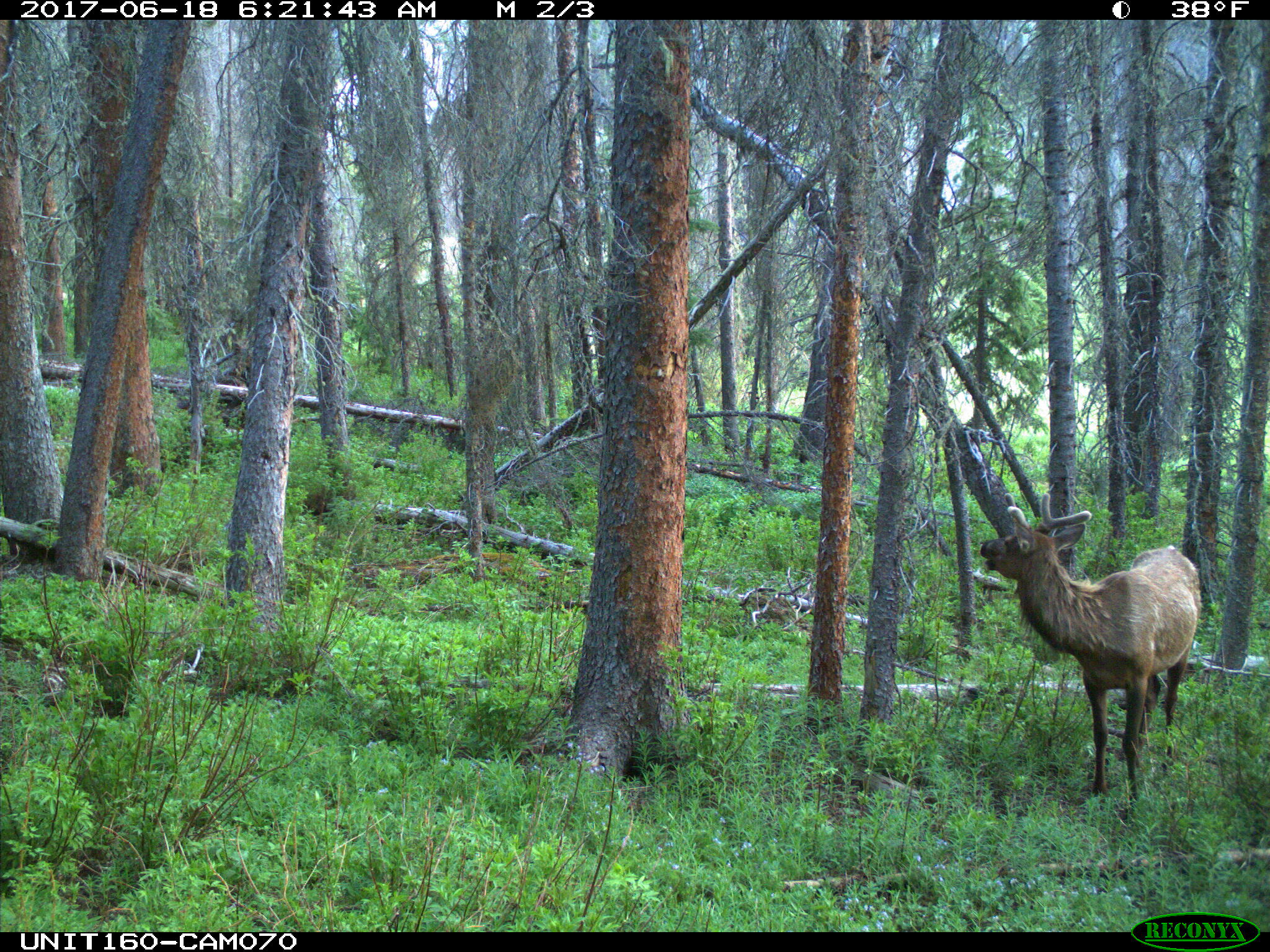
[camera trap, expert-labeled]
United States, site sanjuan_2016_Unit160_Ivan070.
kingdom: Animalia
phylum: Chordata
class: Mammalia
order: Artiodactyla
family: Cervidae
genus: Cervus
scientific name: Cervus elaphus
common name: red deer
Cervus elaphus (red deer).